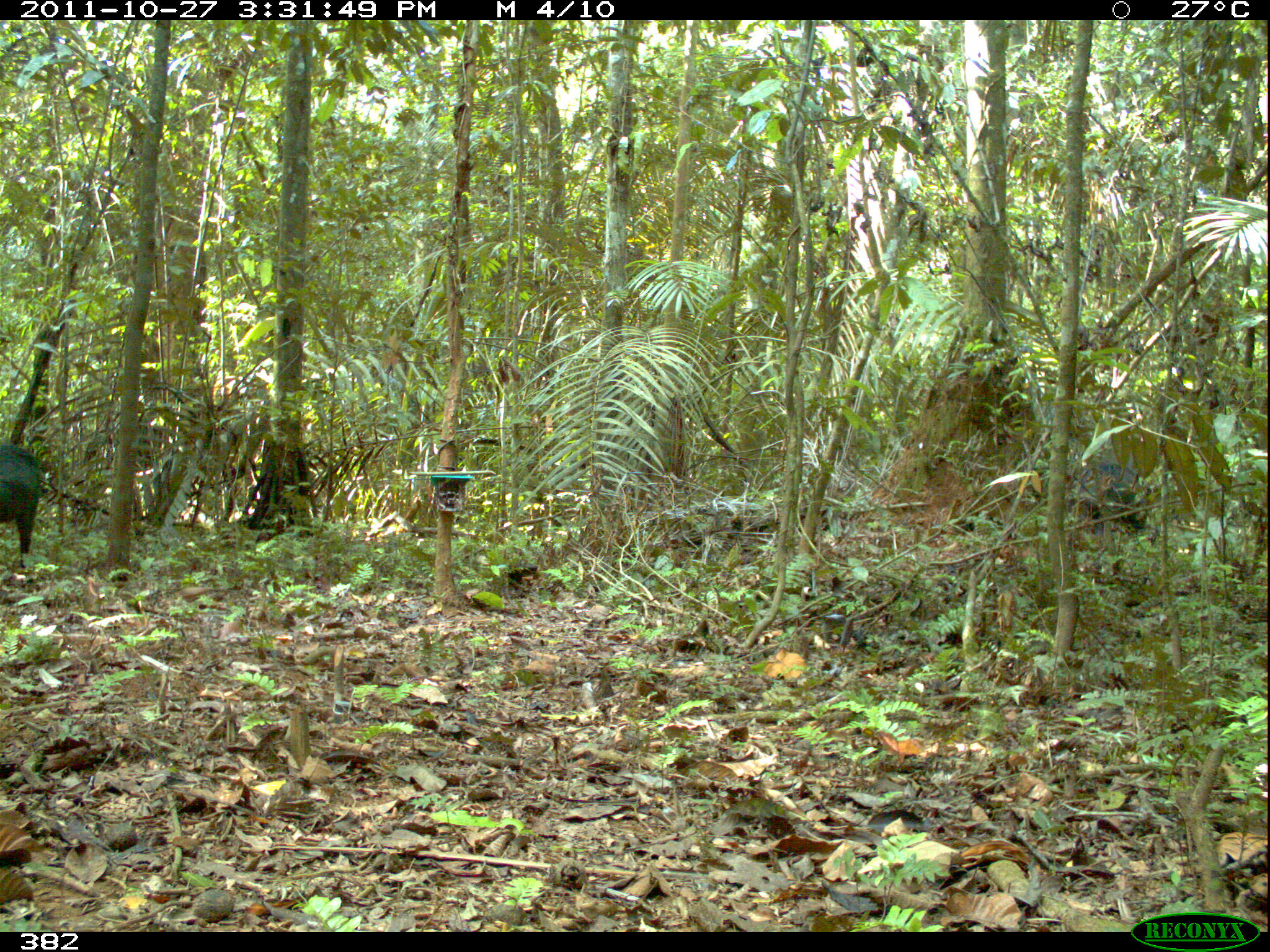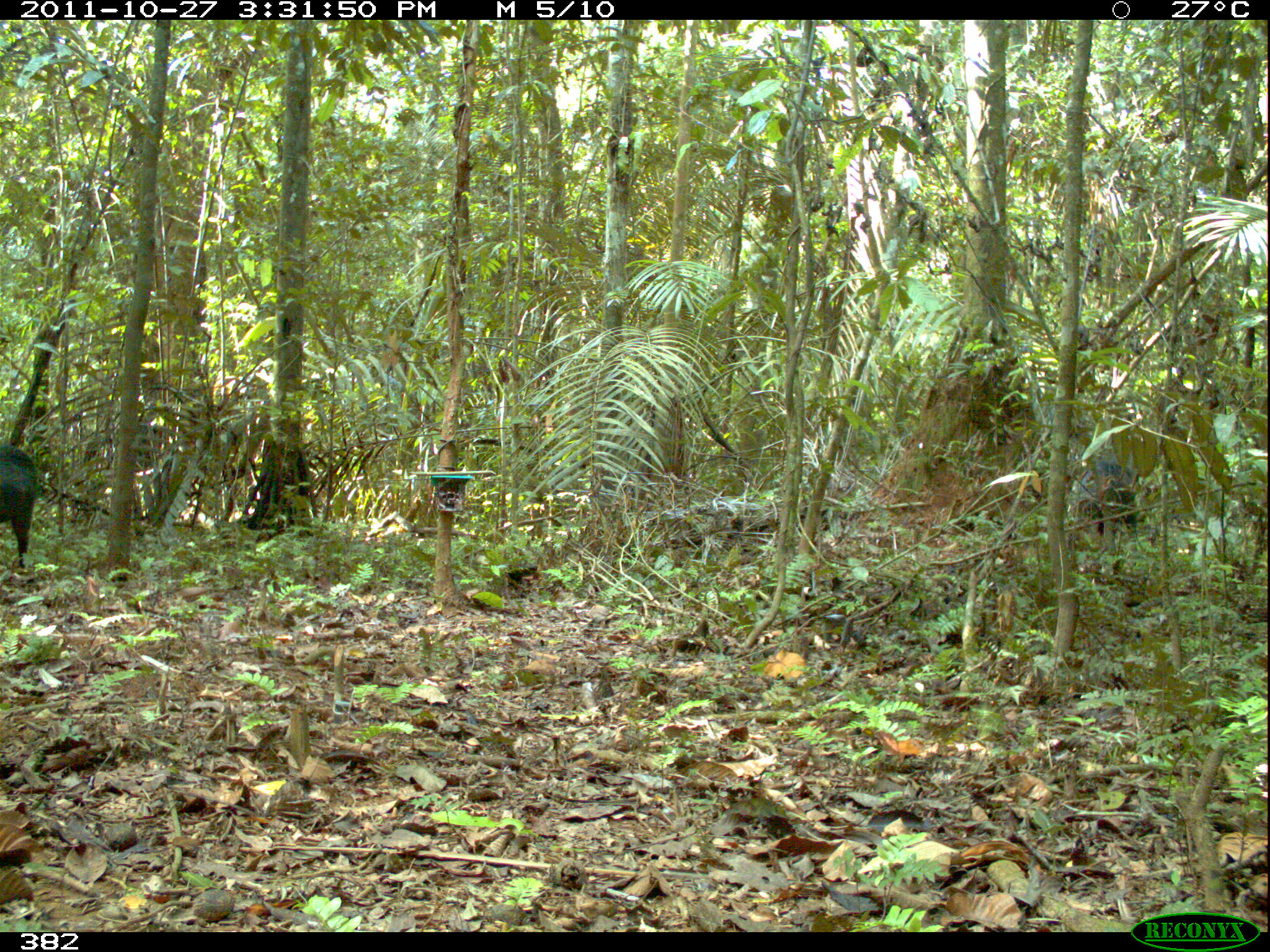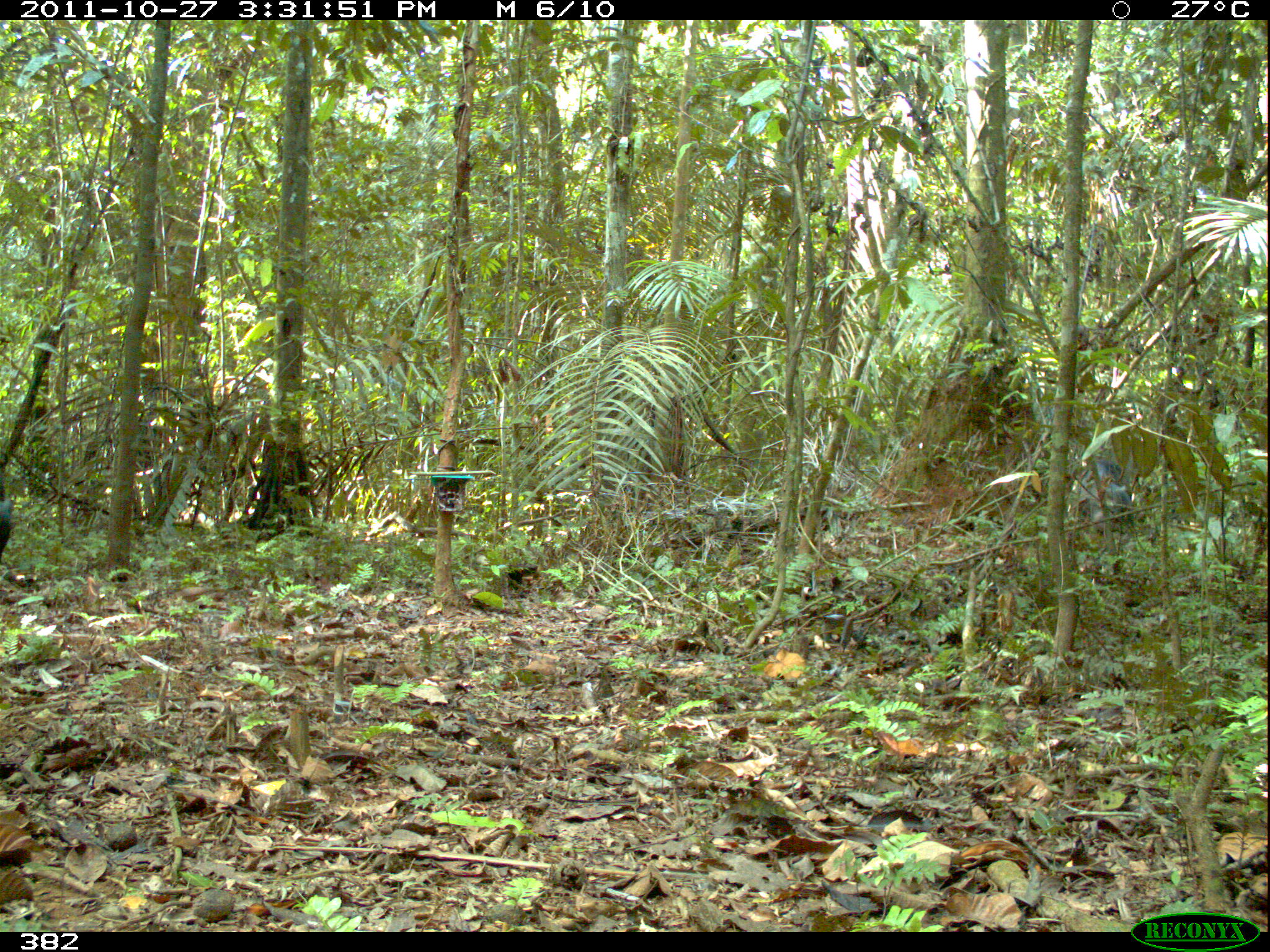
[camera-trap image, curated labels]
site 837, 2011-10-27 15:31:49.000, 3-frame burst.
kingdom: Animalia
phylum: Chordata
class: Mammalia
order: Artiodactyla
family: Tayassuidae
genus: Tayassu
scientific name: Tayassu pecari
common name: white-lipped peccary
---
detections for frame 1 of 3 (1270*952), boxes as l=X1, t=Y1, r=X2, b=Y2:
tayassu pecari: l=1069, t=462, r=1150, b=542; l=1, t=442, r=43, b=568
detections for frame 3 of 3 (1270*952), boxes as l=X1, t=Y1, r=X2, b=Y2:
tayassu pecari: l=1070, t=459, r=1137, b=536; l=0, t=476, r=12, b=560